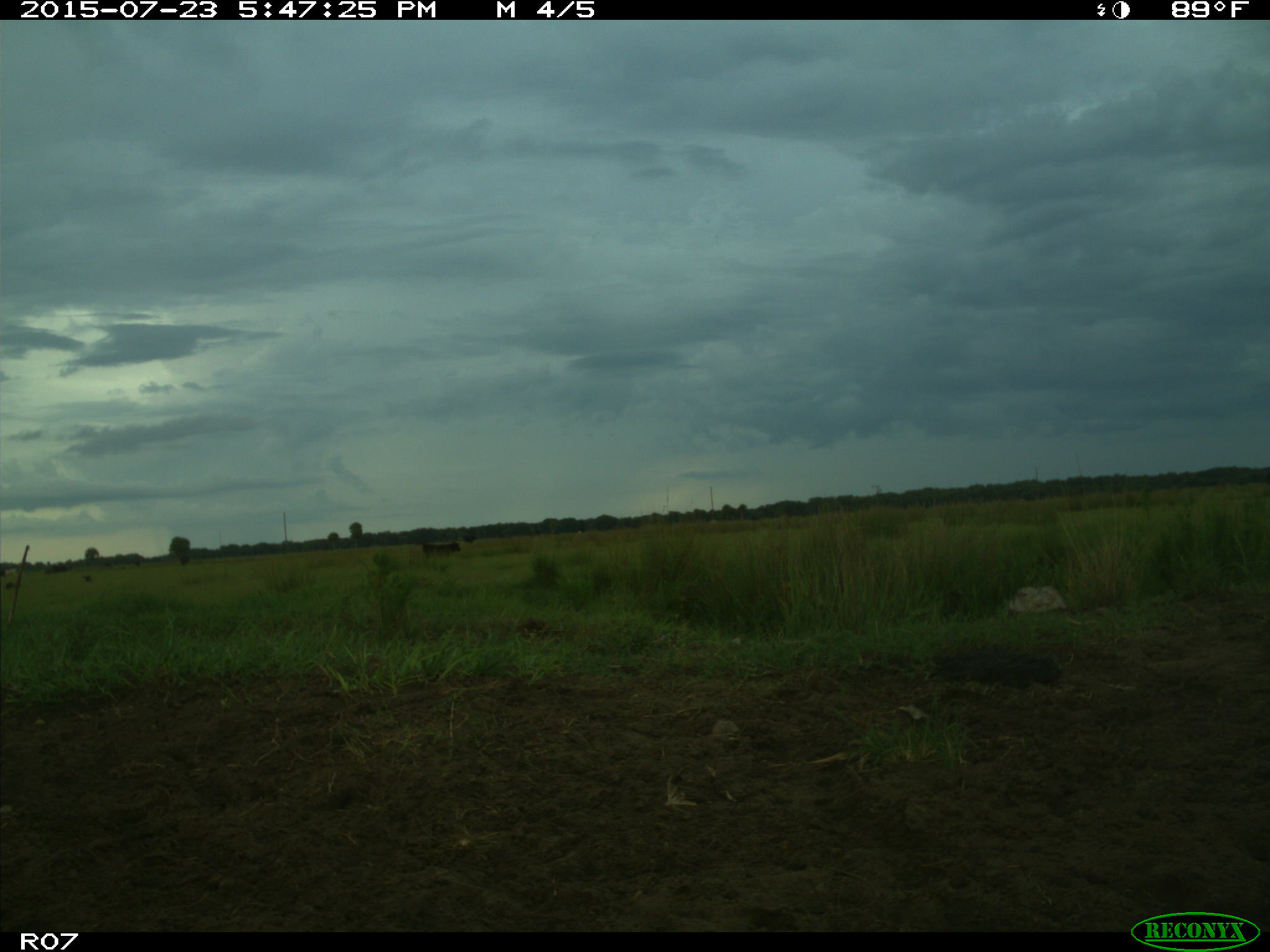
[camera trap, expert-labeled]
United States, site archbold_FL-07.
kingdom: Animalia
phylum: Chordata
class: Mammalia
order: Artiodactyla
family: Bovidae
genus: Bos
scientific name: Bos taurus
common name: domestic cow